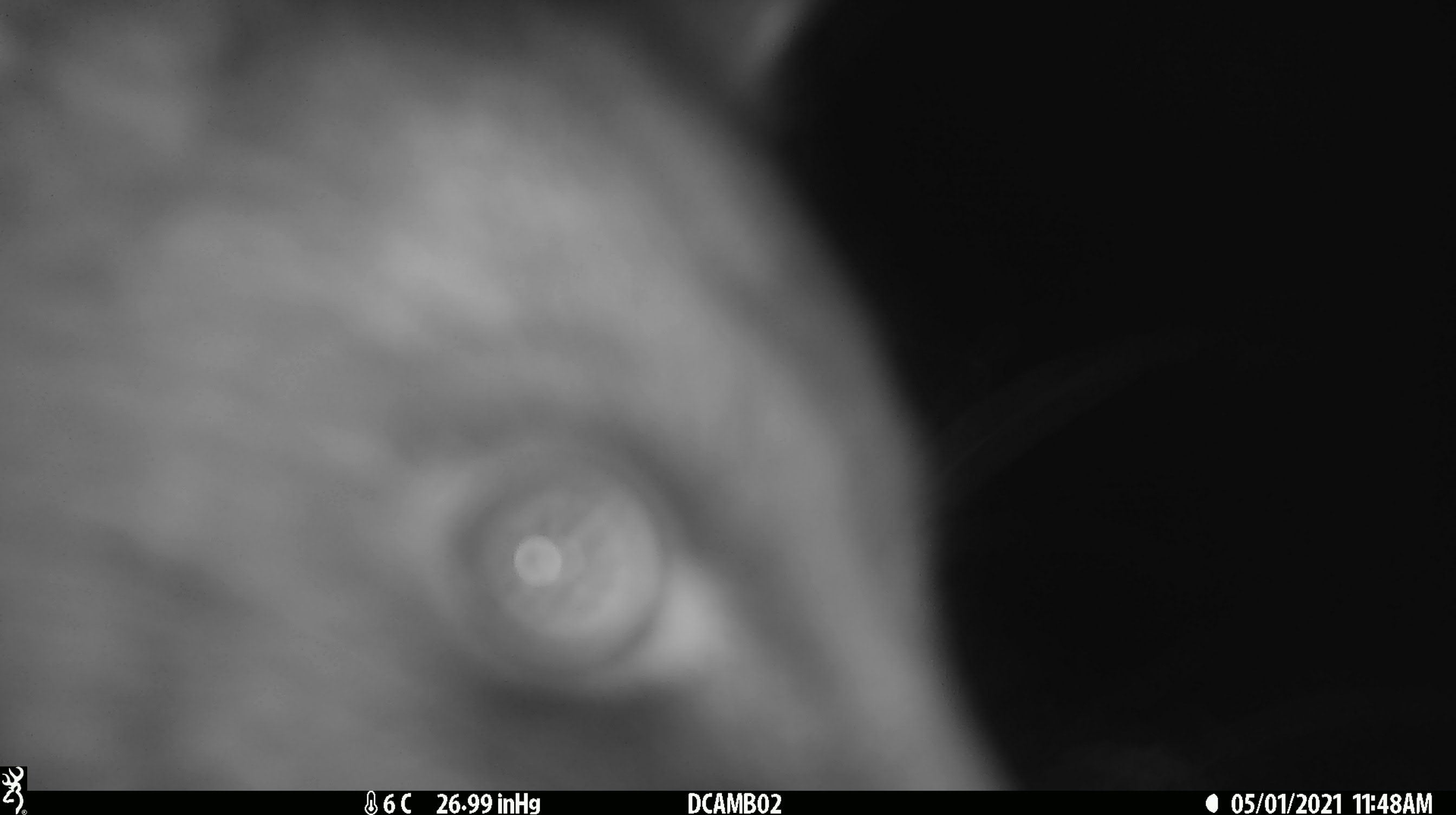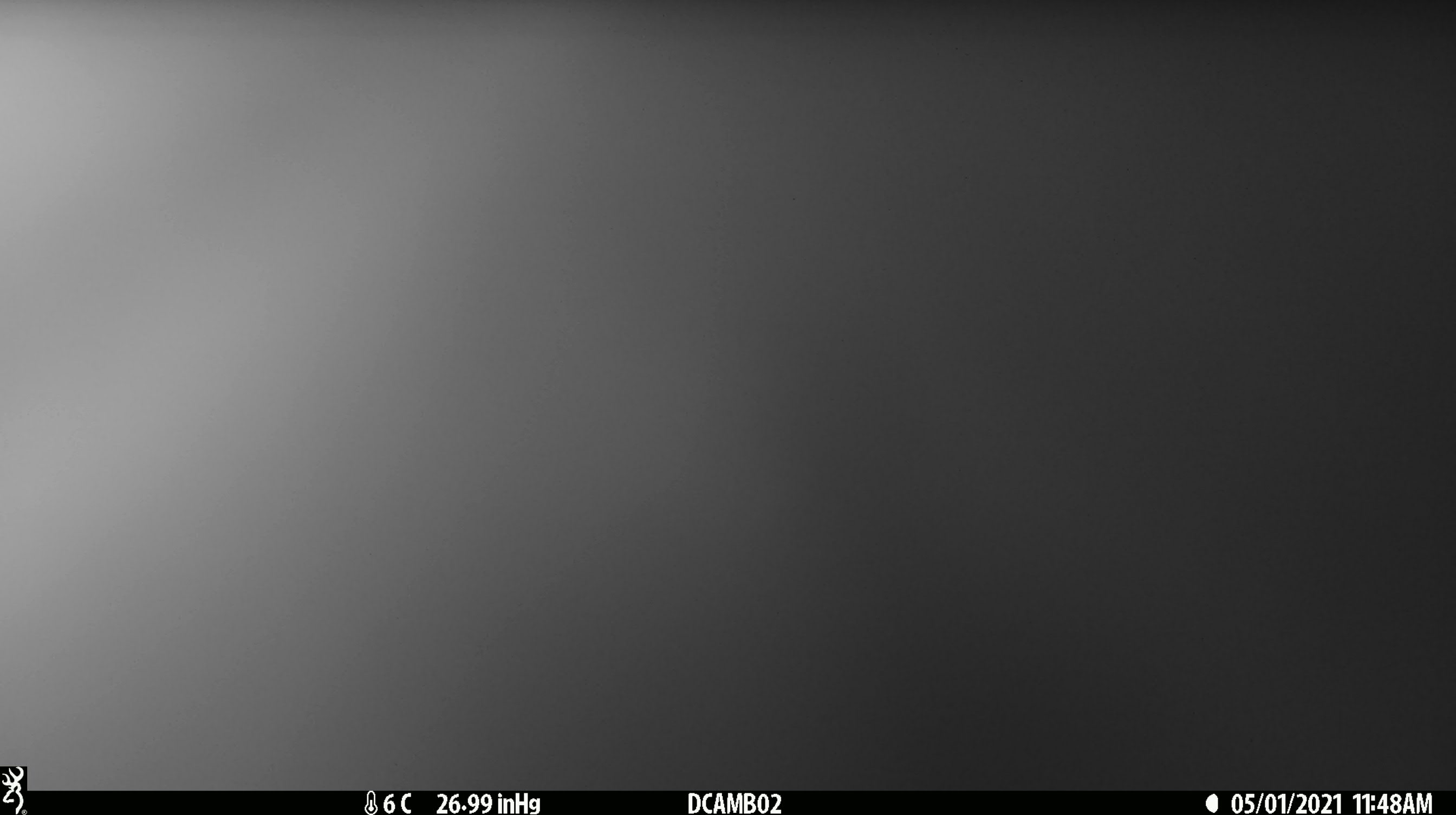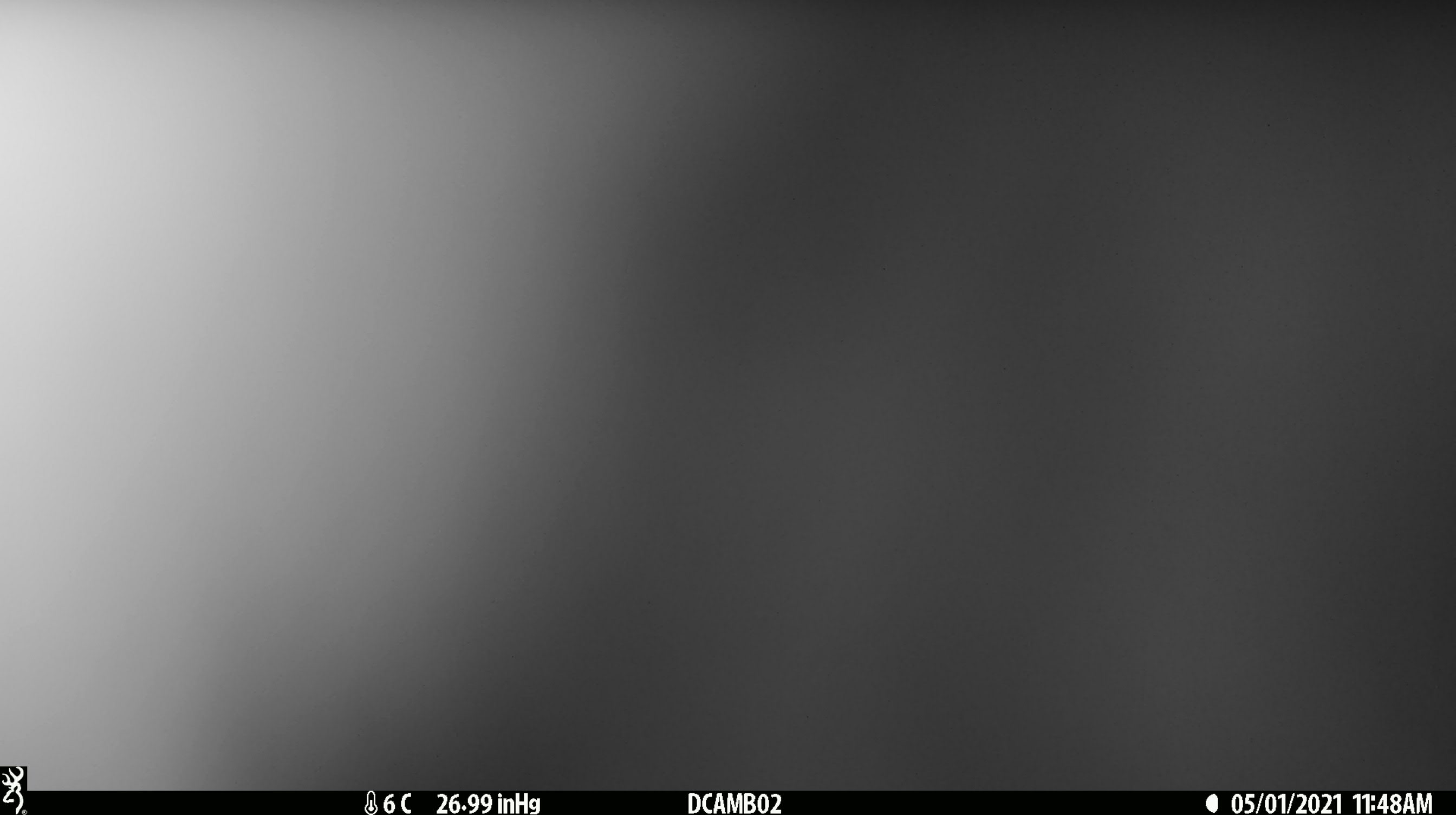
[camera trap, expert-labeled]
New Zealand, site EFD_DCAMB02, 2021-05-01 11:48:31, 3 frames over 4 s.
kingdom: Animalia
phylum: Chordata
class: Mammalia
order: Diprotodontia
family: Phalangeridae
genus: Trichosurus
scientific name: Trichosurus vulpecula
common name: common brushtail possum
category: possum